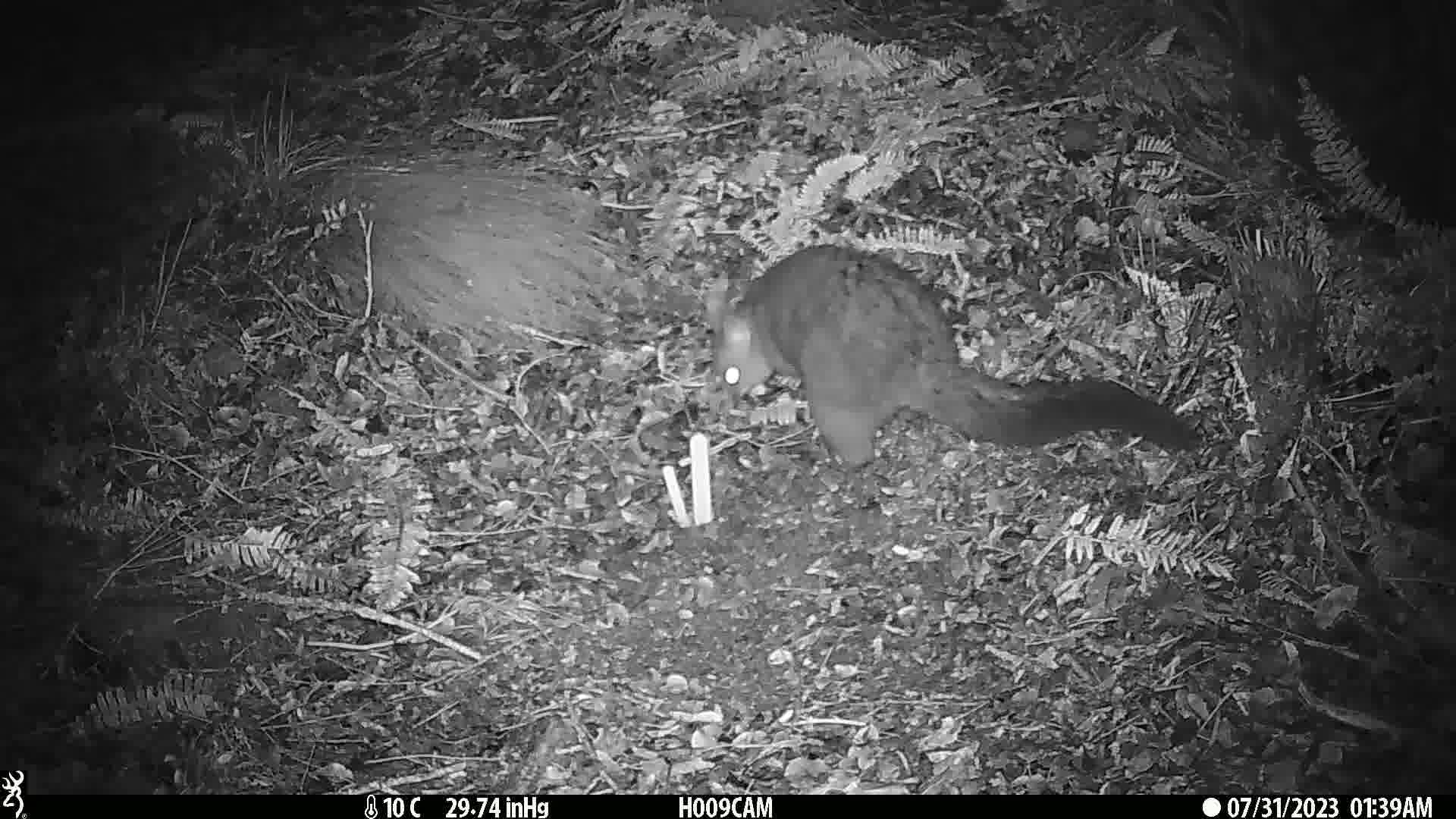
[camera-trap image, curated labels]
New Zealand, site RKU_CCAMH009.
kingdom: Animalia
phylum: Chordata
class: Mammalia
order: Diprotodontia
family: Phalangeridae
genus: Trichosurus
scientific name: Trichosurus vulpecula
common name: common brushtail possum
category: possum